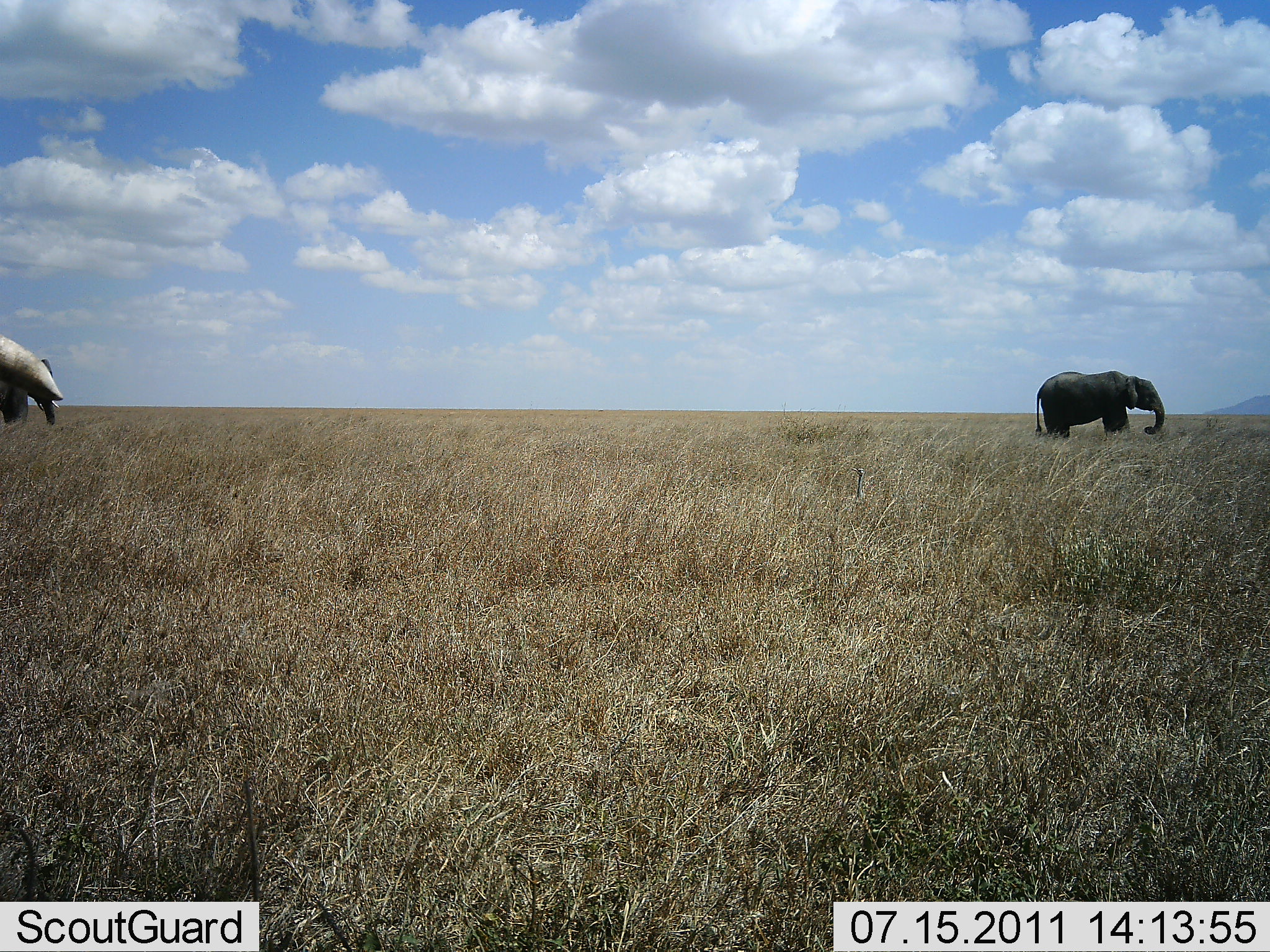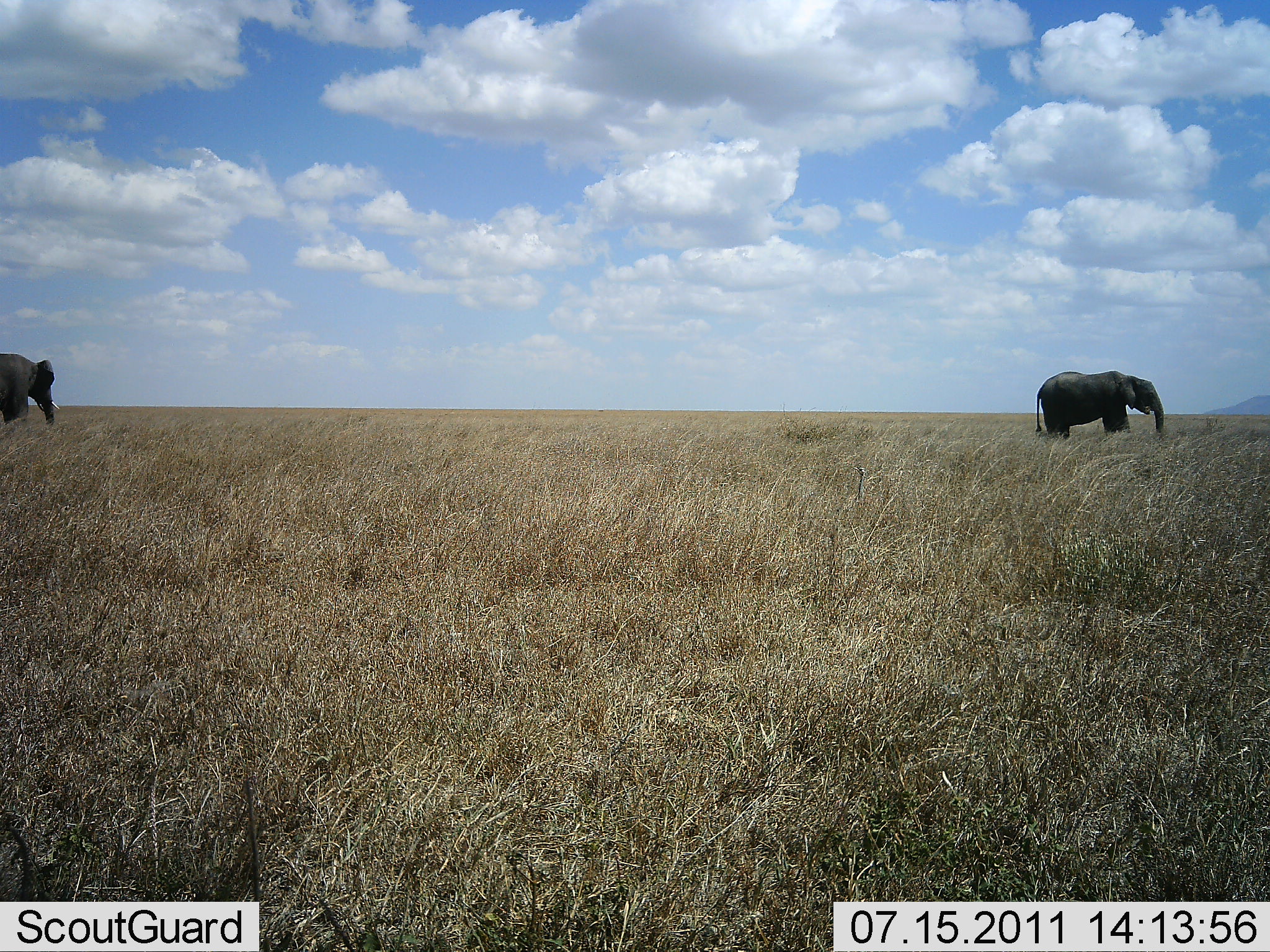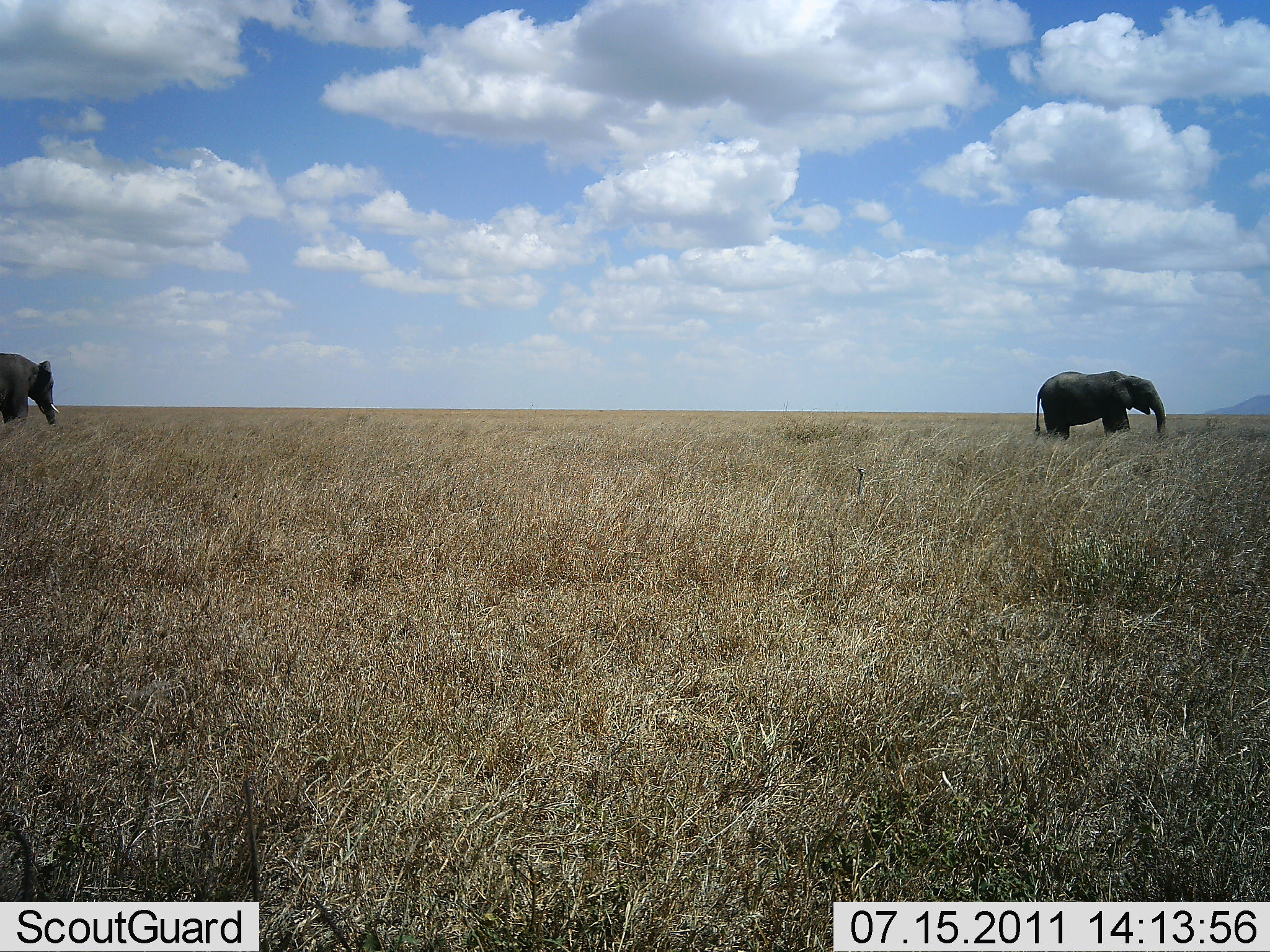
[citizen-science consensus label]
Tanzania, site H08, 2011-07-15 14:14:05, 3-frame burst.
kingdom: Animalia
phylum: Chordata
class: Mammalia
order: Proboscidea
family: Elephantidae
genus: Loxodonta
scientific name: Loxodonta africana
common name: african bush elephant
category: elephant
Elephant (african bush elephant) (Loxodonta africana), count 3. Behavior (volunteer vote fractions): standing 64%, resting 0%, moving 18%, interacting 0%. Young present (vote fraction): 0%. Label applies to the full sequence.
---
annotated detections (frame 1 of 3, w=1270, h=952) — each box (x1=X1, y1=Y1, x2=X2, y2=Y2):
animal: (x1=1036, y1=370, x2=1166, y2=440); (x1=0, y1=332, x2=63, y2=402); (x1=0, y1=357, x2=58, y2=431); (x1=851, y1=466, x2=865, y2=500)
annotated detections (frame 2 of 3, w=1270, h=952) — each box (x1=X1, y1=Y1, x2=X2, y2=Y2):
animal: (x1=1036, y1=368, x2=1165, y2=439); (x1=1, y1=351, x2=60, y2=427); (x1=851, y1=466, x2=866, y2=500)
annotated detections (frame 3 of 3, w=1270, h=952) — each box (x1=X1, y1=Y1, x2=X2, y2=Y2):
animal: (x1=1035, y1=369, x2=1165, y2=440); (x1=0, y1=353, x2=61, y2=425); (x1=850, y1=465, x2=867, y2=506)